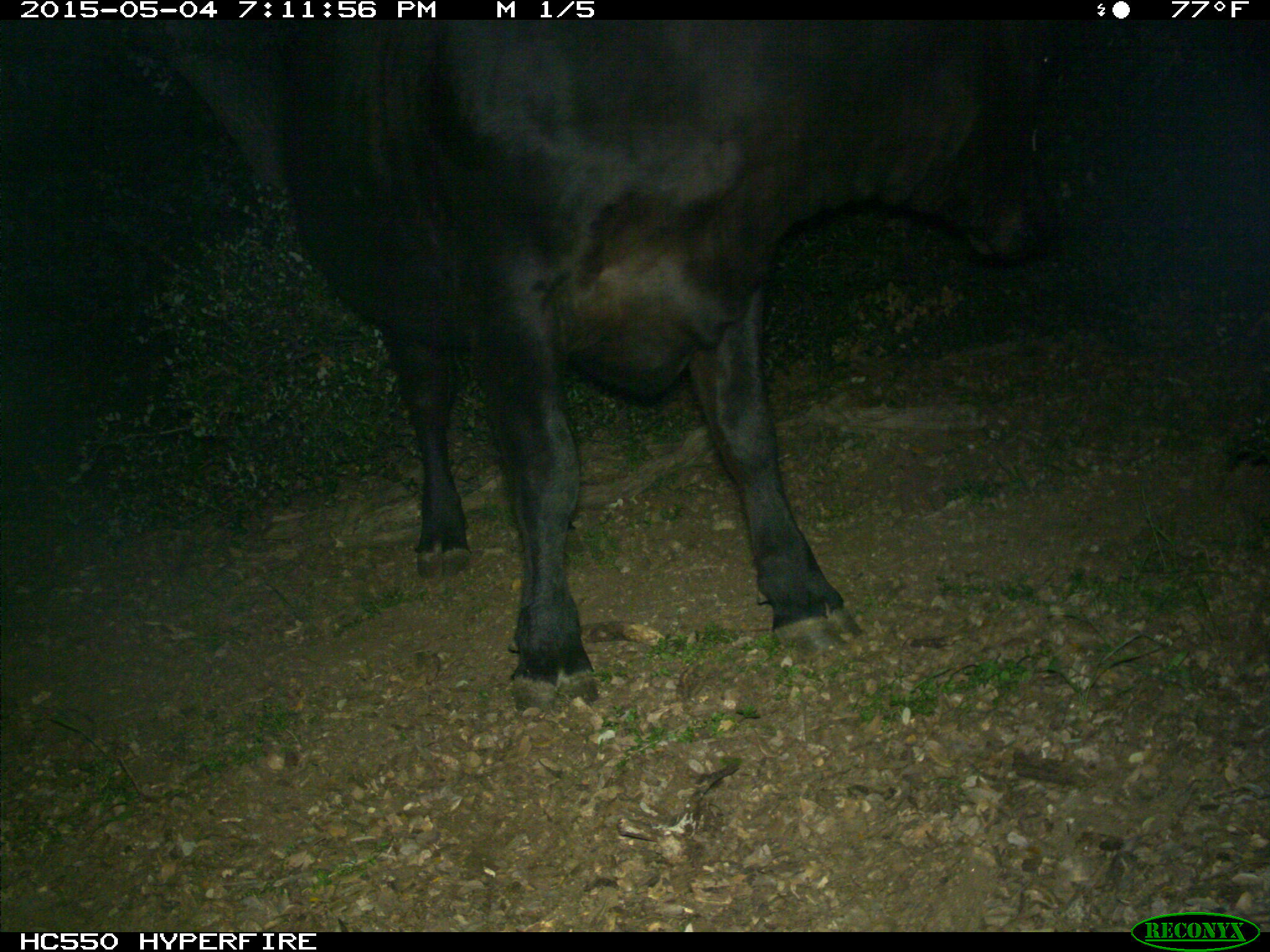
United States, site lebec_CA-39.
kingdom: Animalia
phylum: Chordata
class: Mammalia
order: Artiodactyla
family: Bovidae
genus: Bos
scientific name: Bos taurus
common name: domestic cow